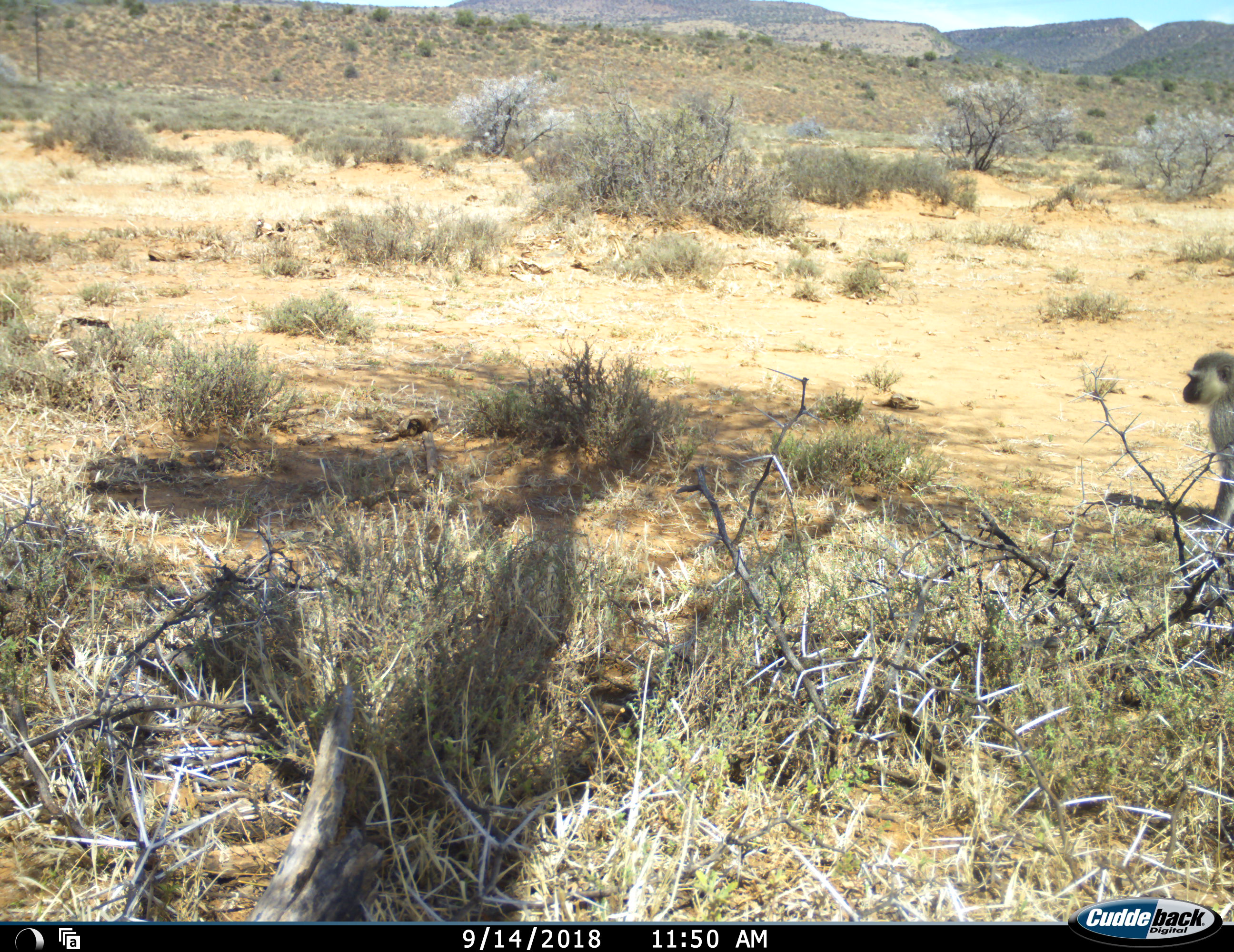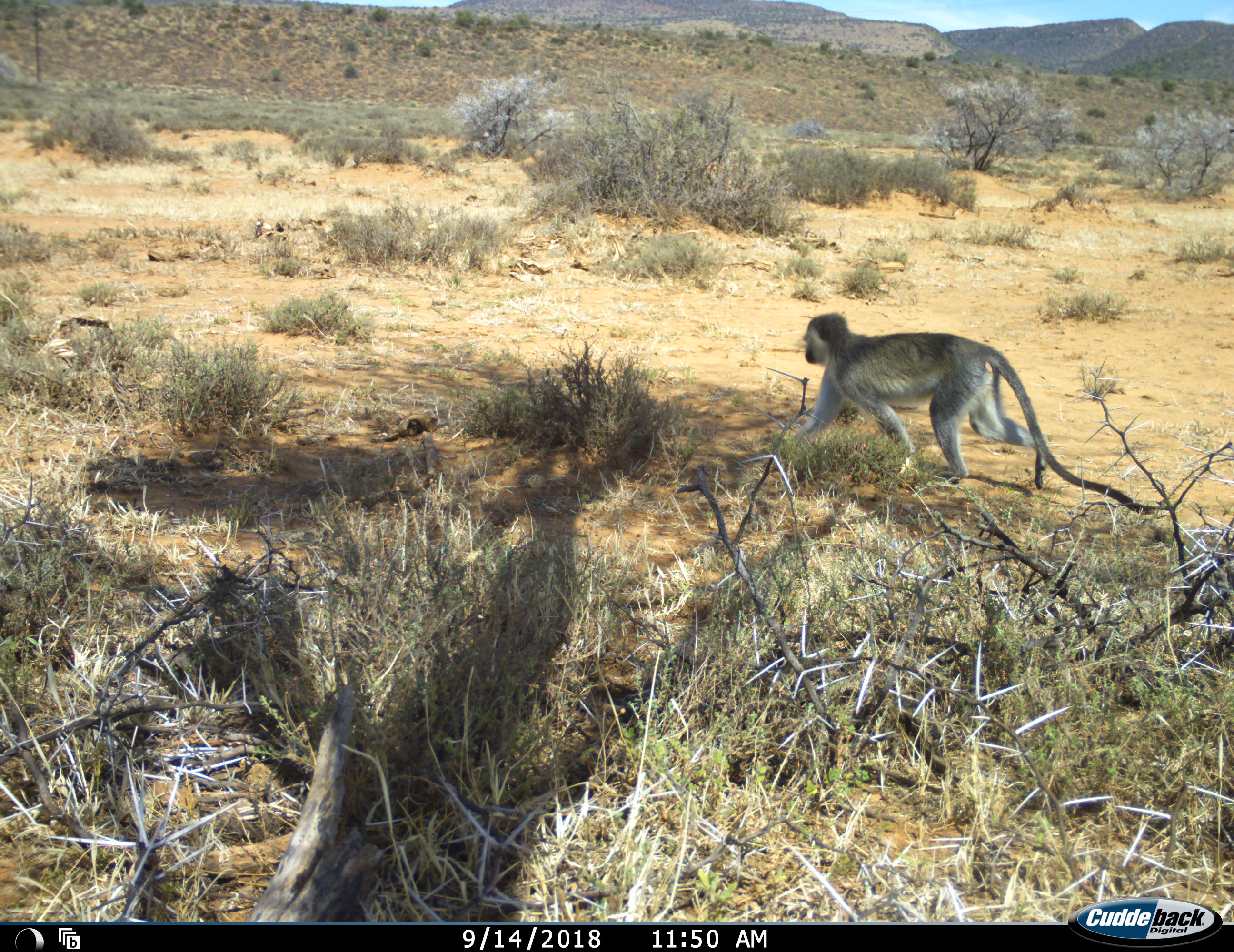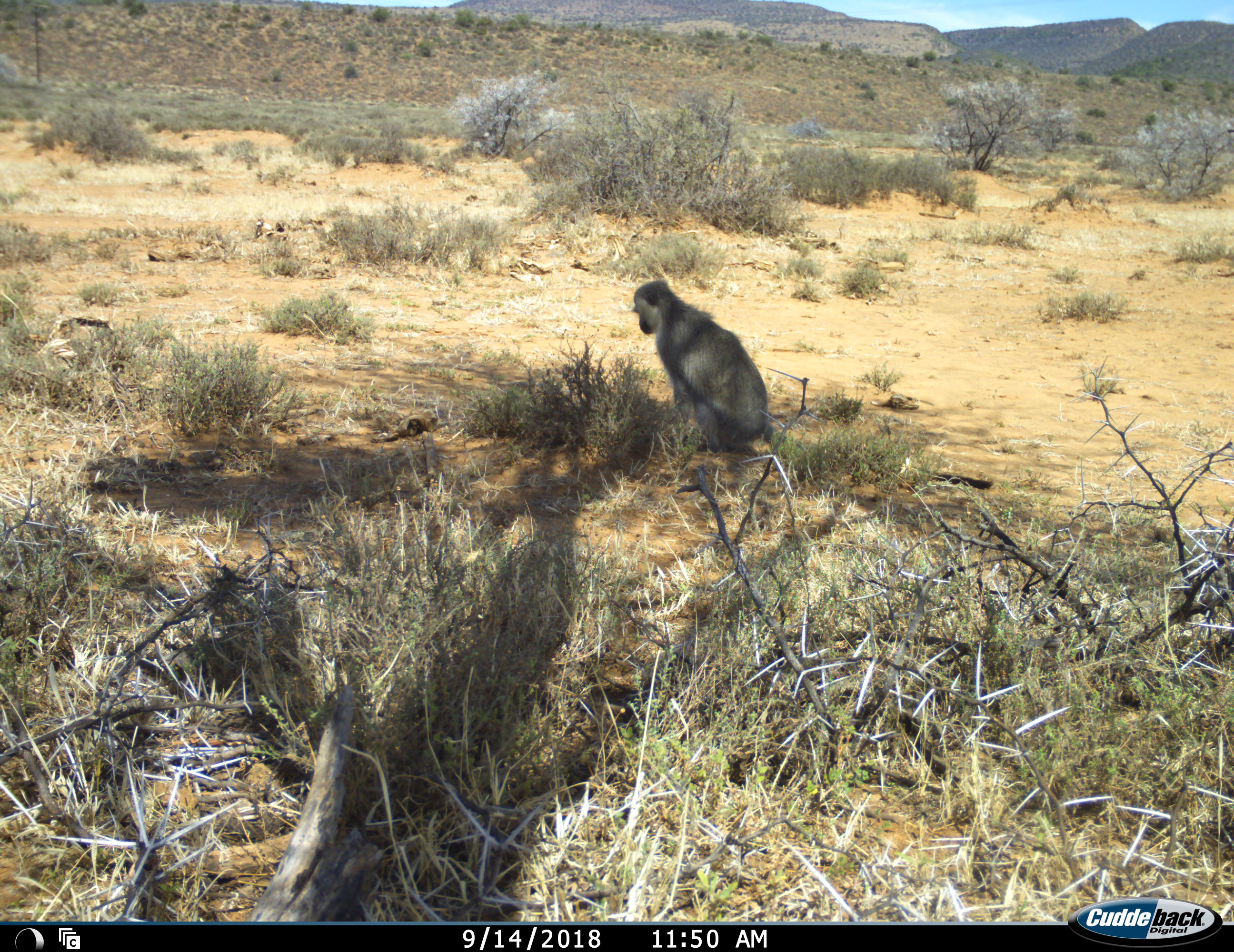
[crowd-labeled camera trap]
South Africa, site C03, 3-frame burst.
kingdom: Animalia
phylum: Chordata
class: Mammalia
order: Primates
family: Cercopithecidae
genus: Chlorocebus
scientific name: Chlorocebus pygerythrus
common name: vervet monkey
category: monkeyvervet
Monkeyvervet (vervet monkey) (Chlorocebus pygerythrus), count 1. Behavior (volunteer vote fractions): standing 20%, resting 40%, moving 80%, interacting 0%. Young present (vote fraction): 0%. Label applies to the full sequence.